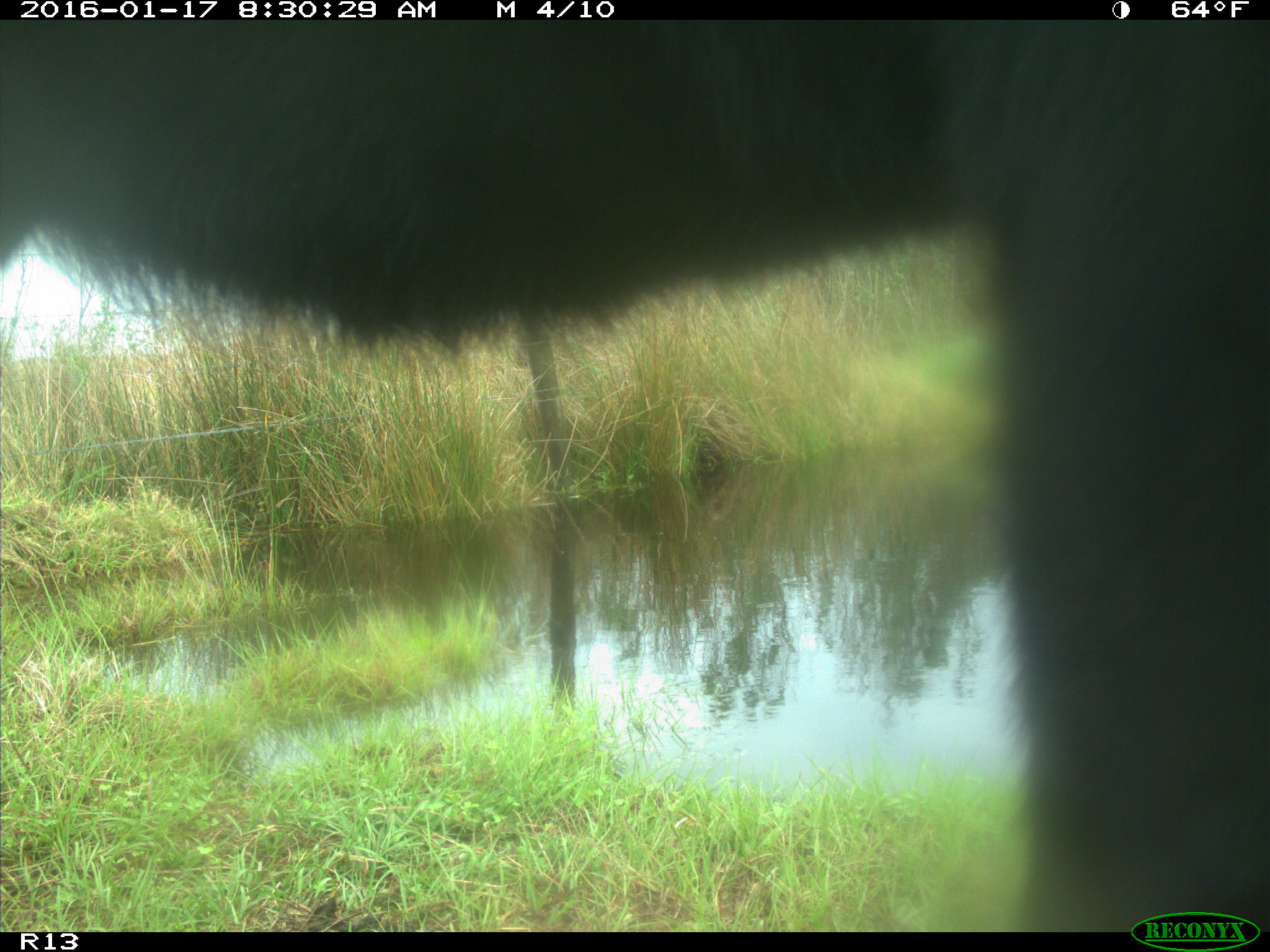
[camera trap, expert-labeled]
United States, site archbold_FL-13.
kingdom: Animalia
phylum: Chordata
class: Mammalia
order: Artiodactyla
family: Bovidae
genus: Bos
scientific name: Bos taurus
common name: domestic cow